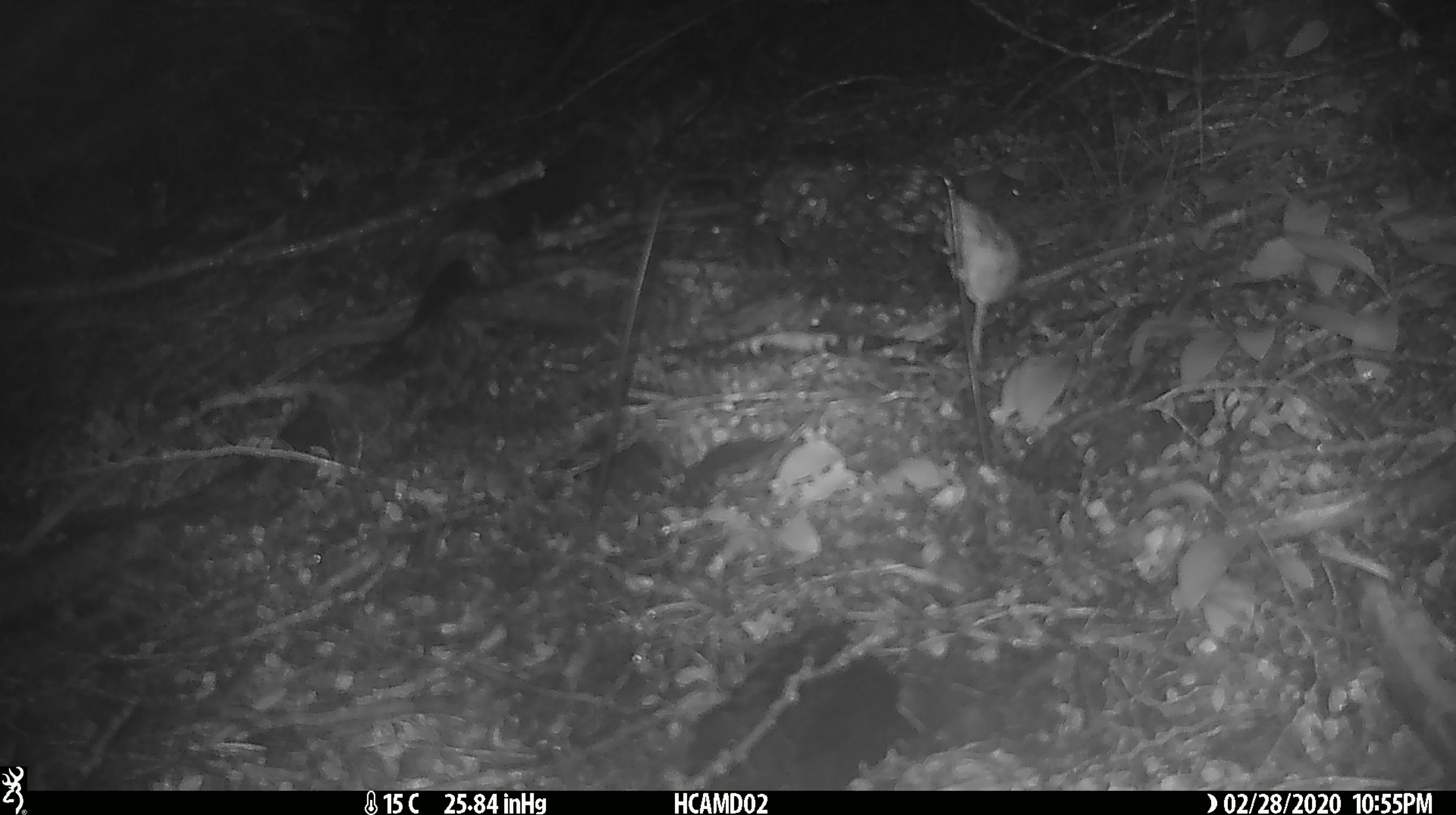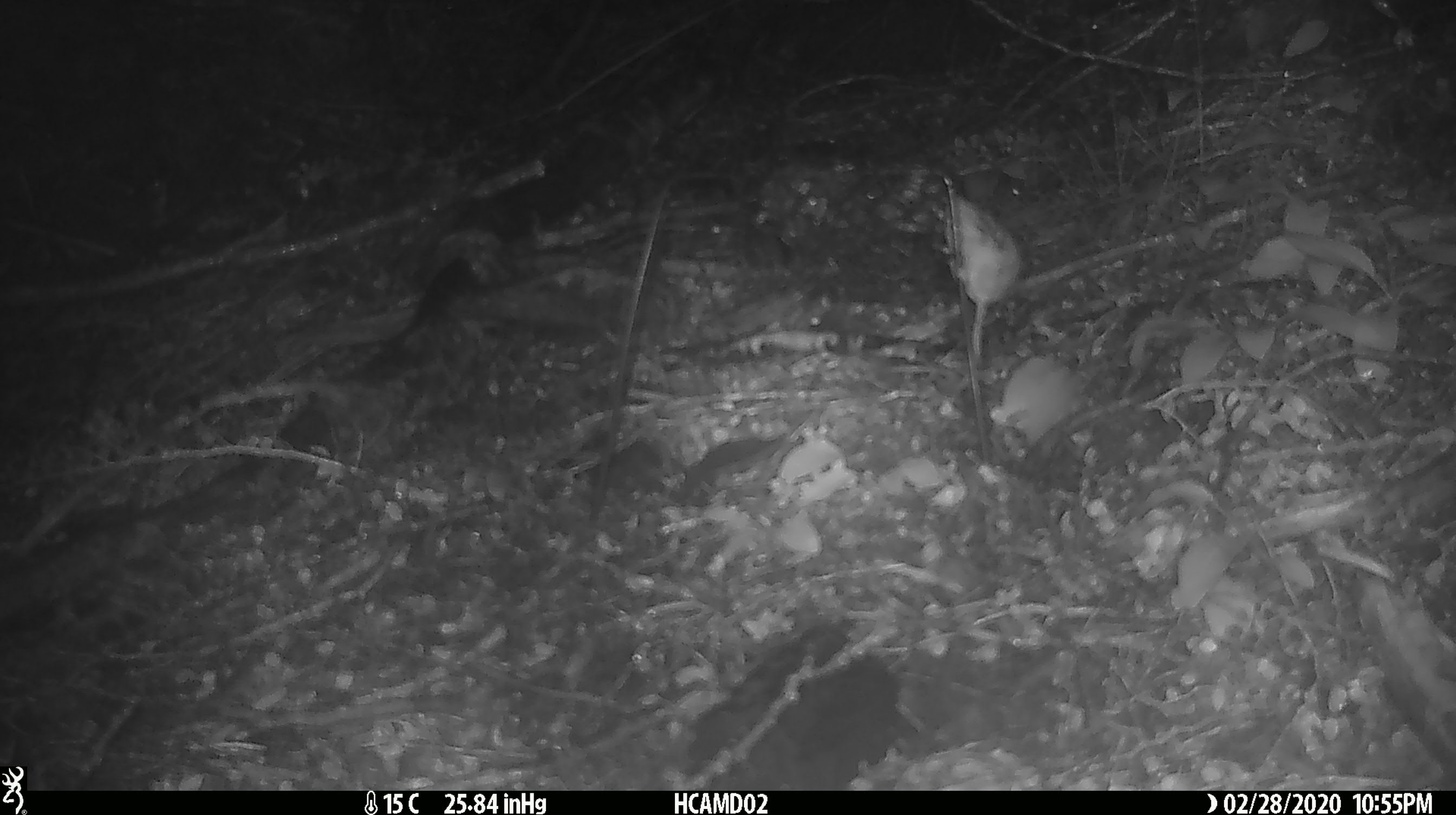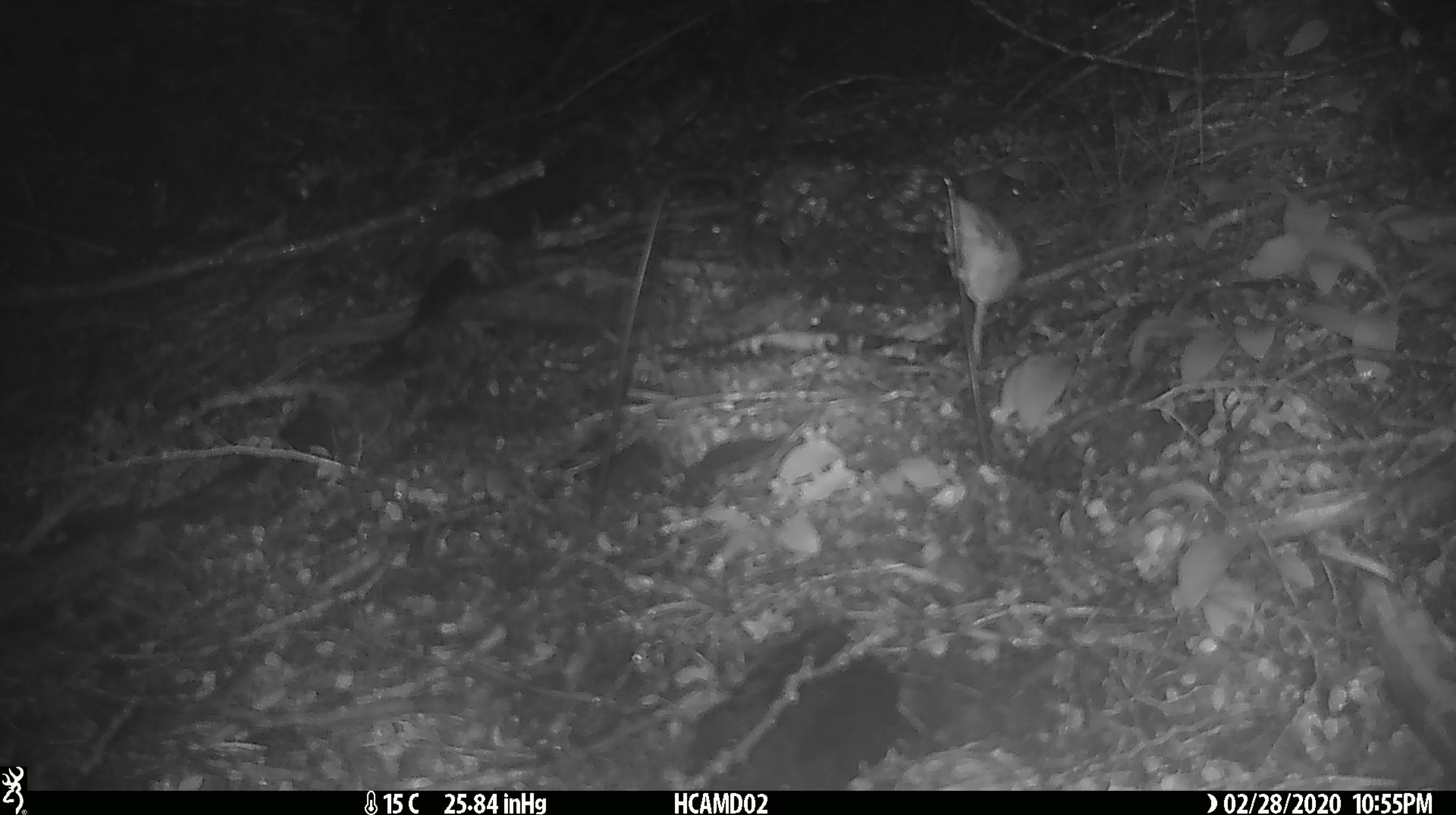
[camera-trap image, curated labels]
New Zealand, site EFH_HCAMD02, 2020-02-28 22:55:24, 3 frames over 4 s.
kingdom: Animalia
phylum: Chordata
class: Mammalia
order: Rodentia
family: Muridae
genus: Mus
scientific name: Mus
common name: mouse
Mouse (Mus).